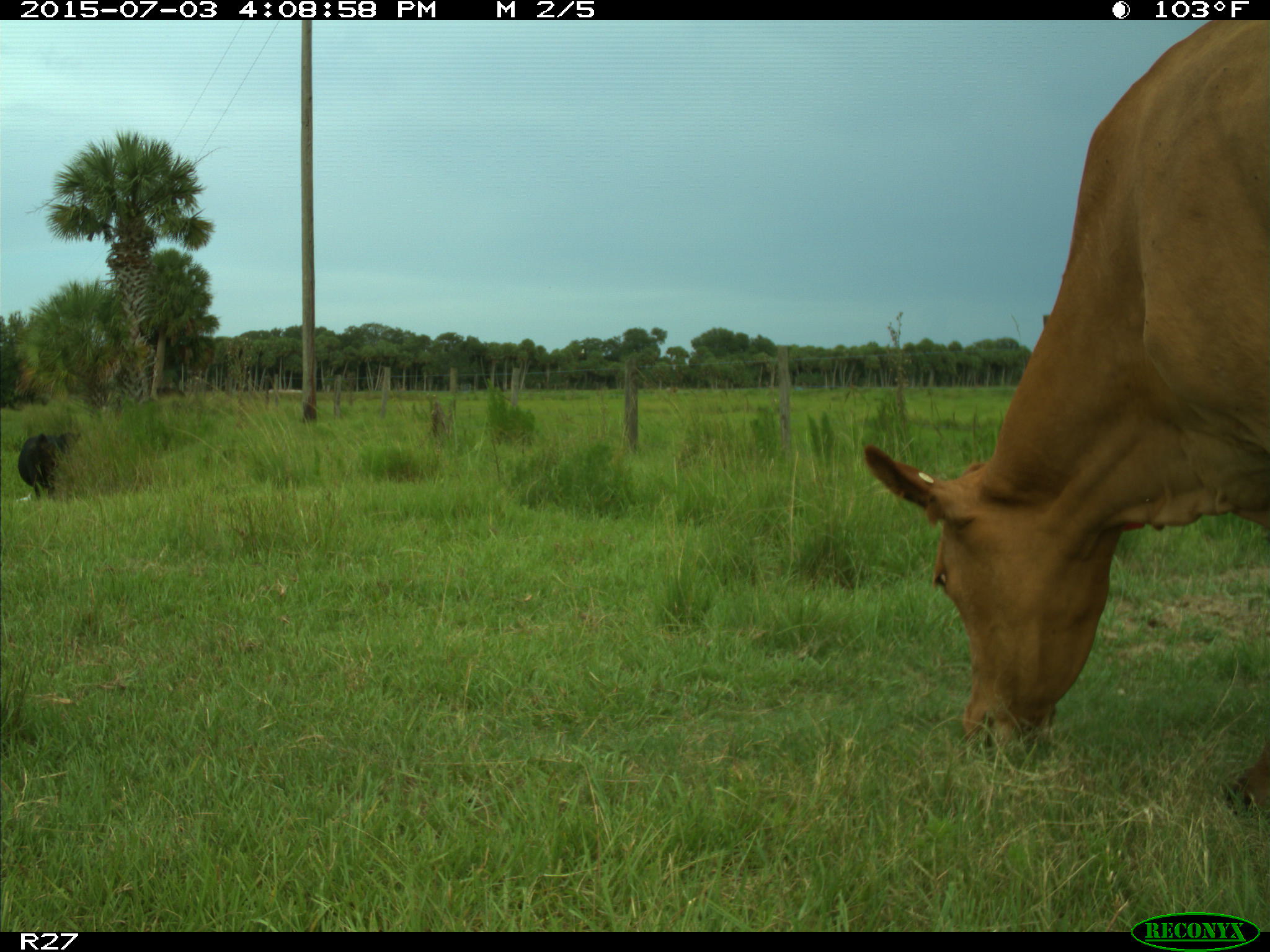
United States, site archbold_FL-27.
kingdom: Animalia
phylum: Chordata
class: Mammalia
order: Artiodactyla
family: Bovidae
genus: Bos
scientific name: Bos taurus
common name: domestic cow